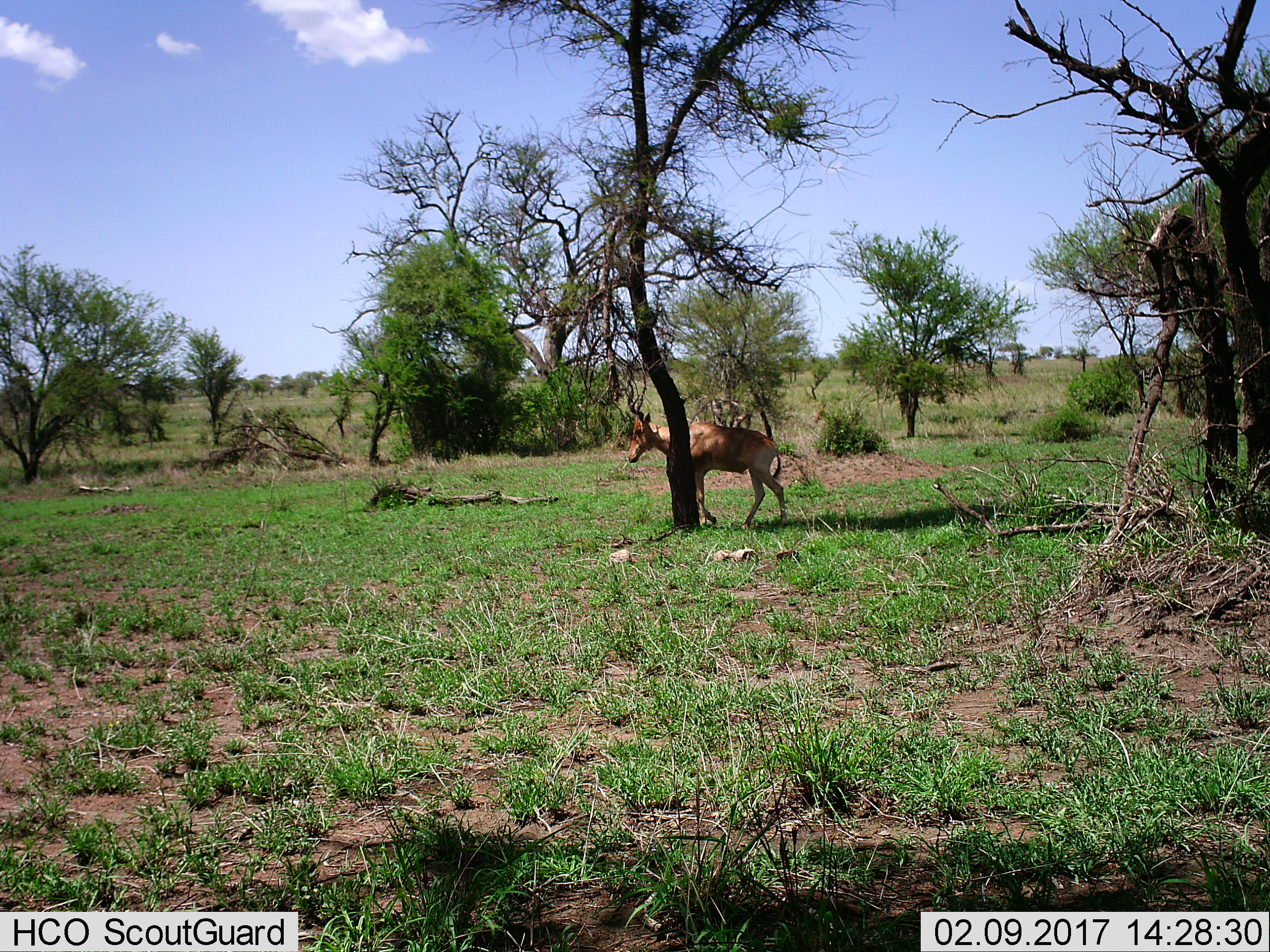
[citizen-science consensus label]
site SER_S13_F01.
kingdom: Animalia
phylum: Chordata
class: Mammalia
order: Artiodactyla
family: Bovidae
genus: Alcelaphus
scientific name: Alcelaphus buselaphus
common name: hartebeest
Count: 1.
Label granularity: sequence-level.